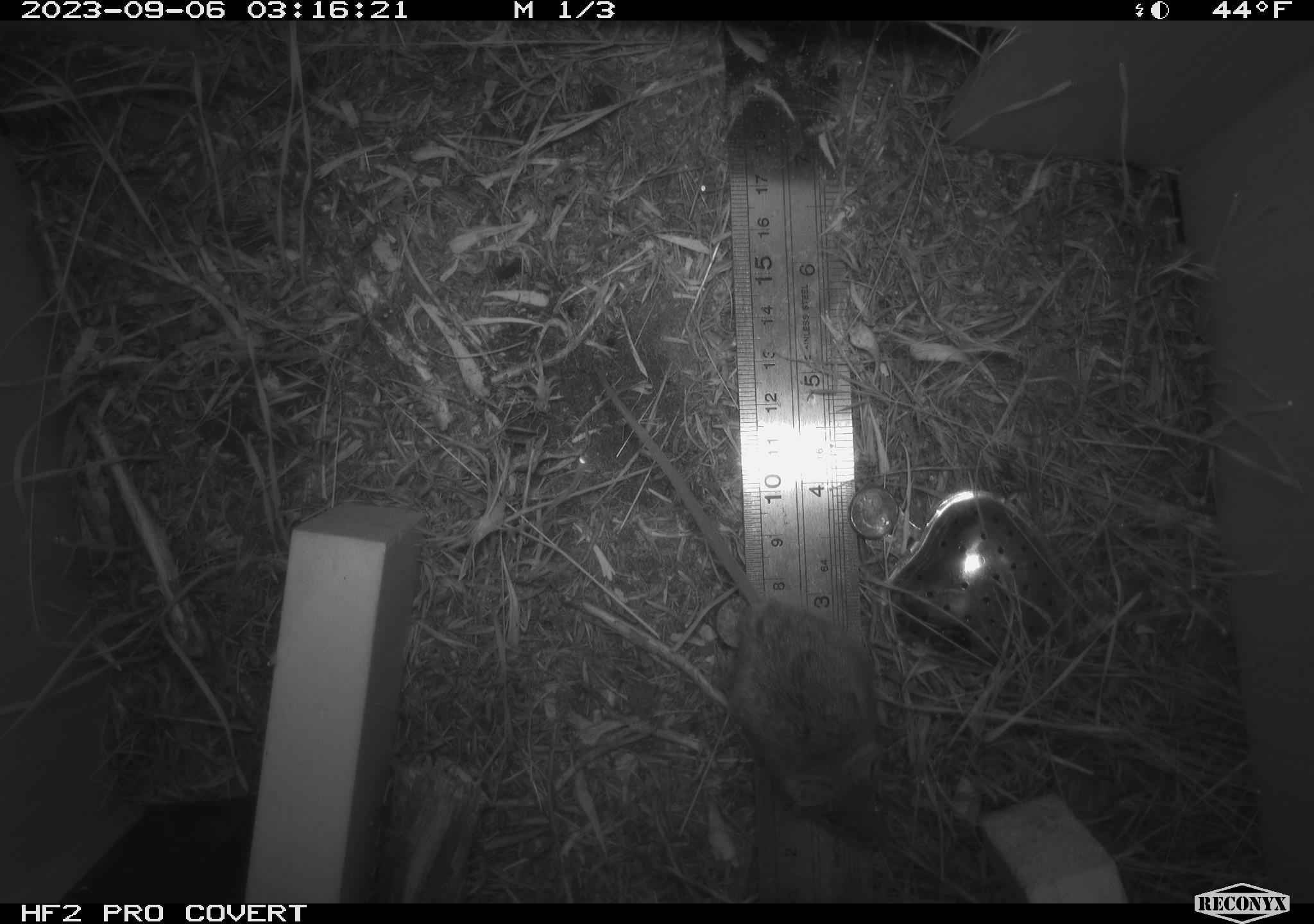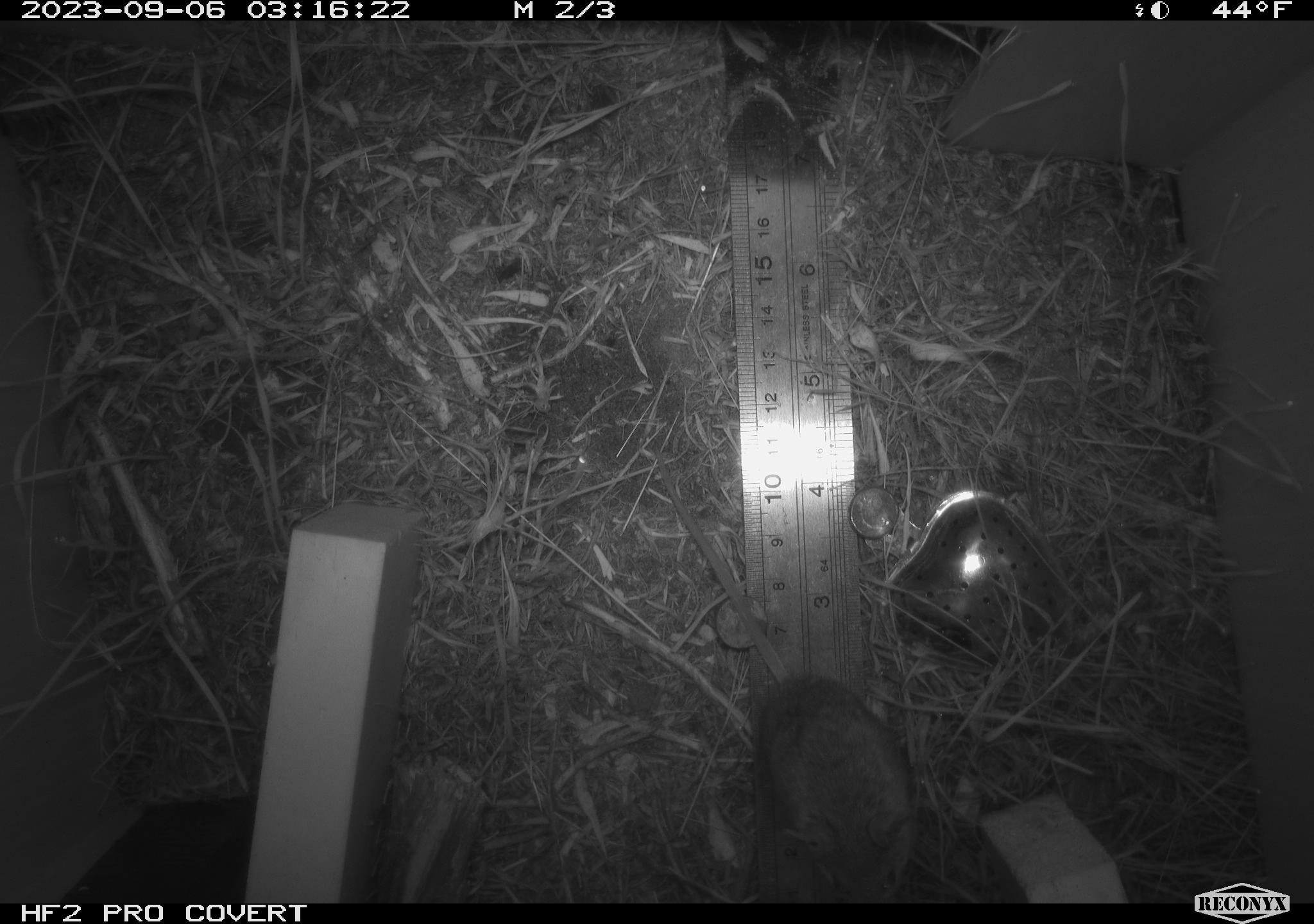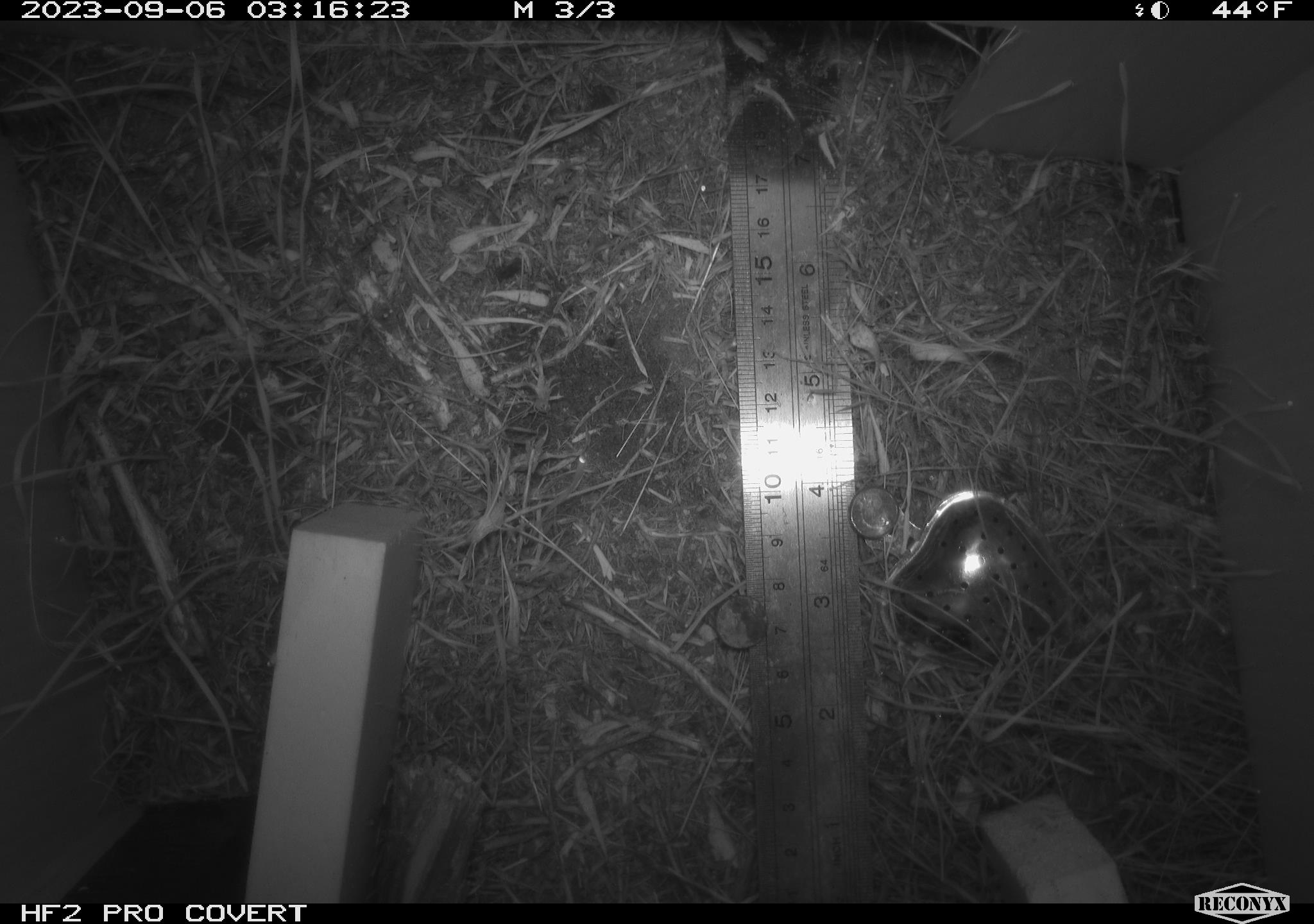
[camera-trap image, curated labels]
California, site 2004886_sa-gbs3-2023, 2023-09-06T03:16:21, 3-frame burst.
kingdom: Animalia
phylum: Chordata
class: Mammalia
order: Rodentia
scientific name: Rodentia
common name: mouse species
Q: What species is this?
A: Mouse species (Rodentia).